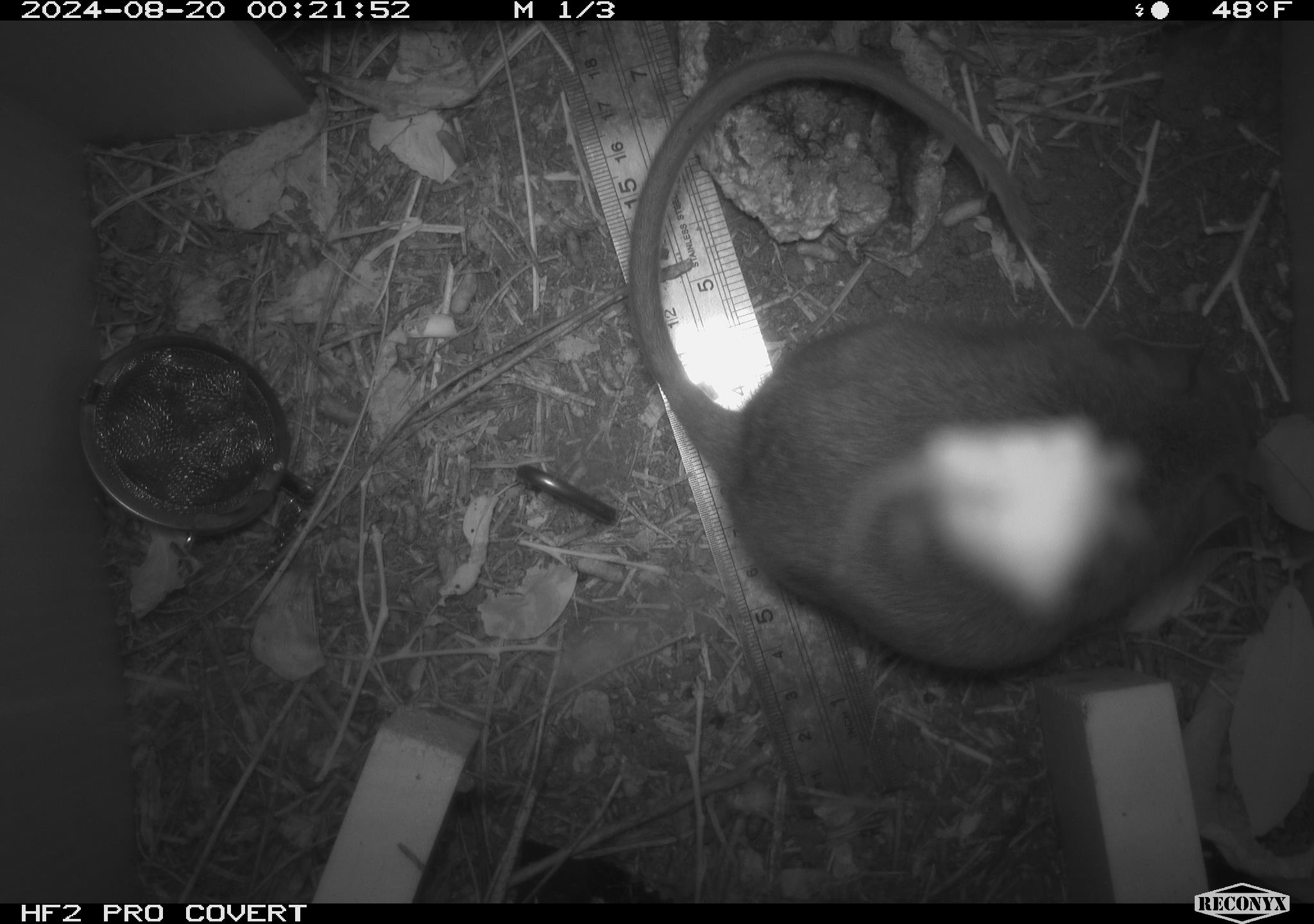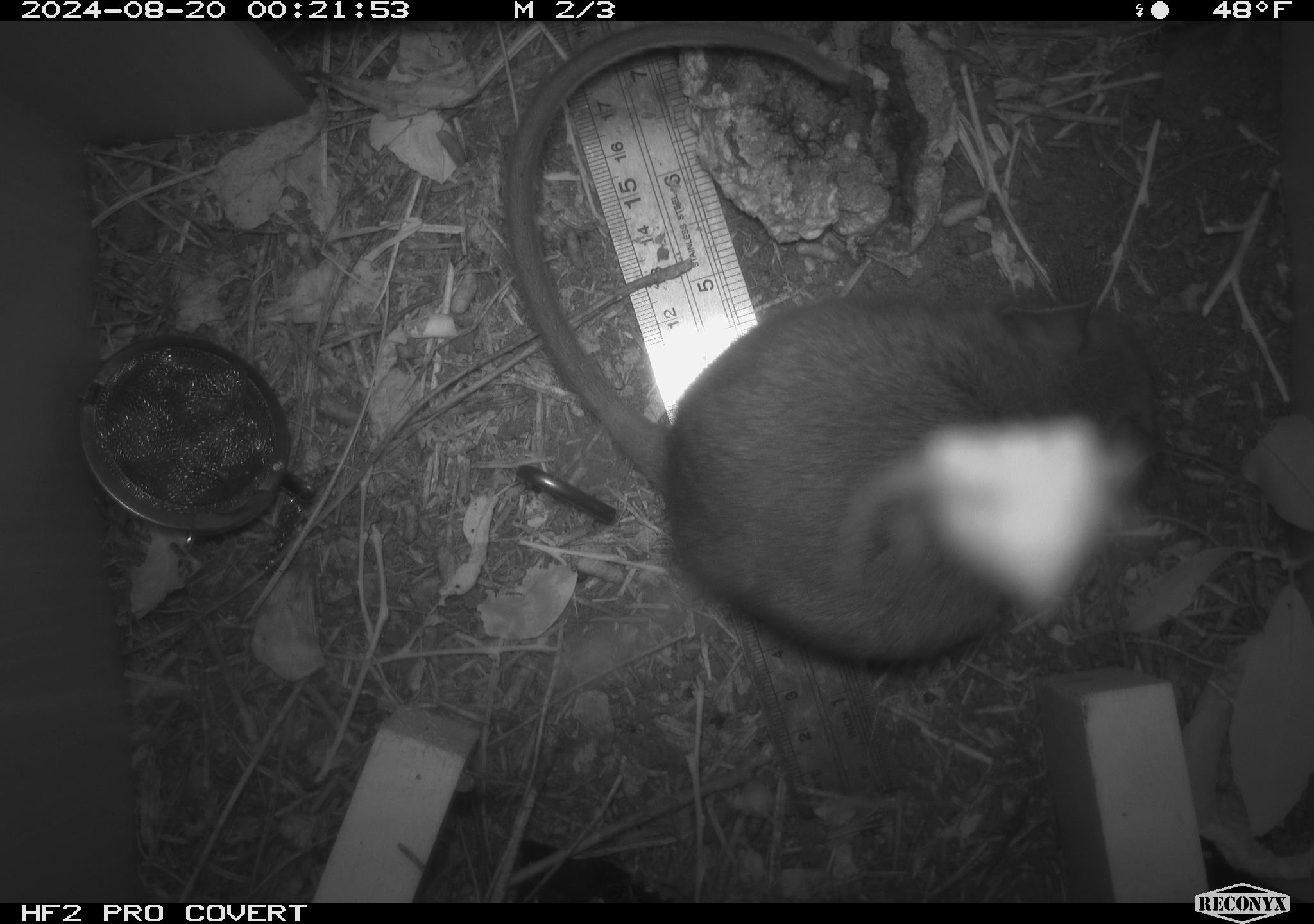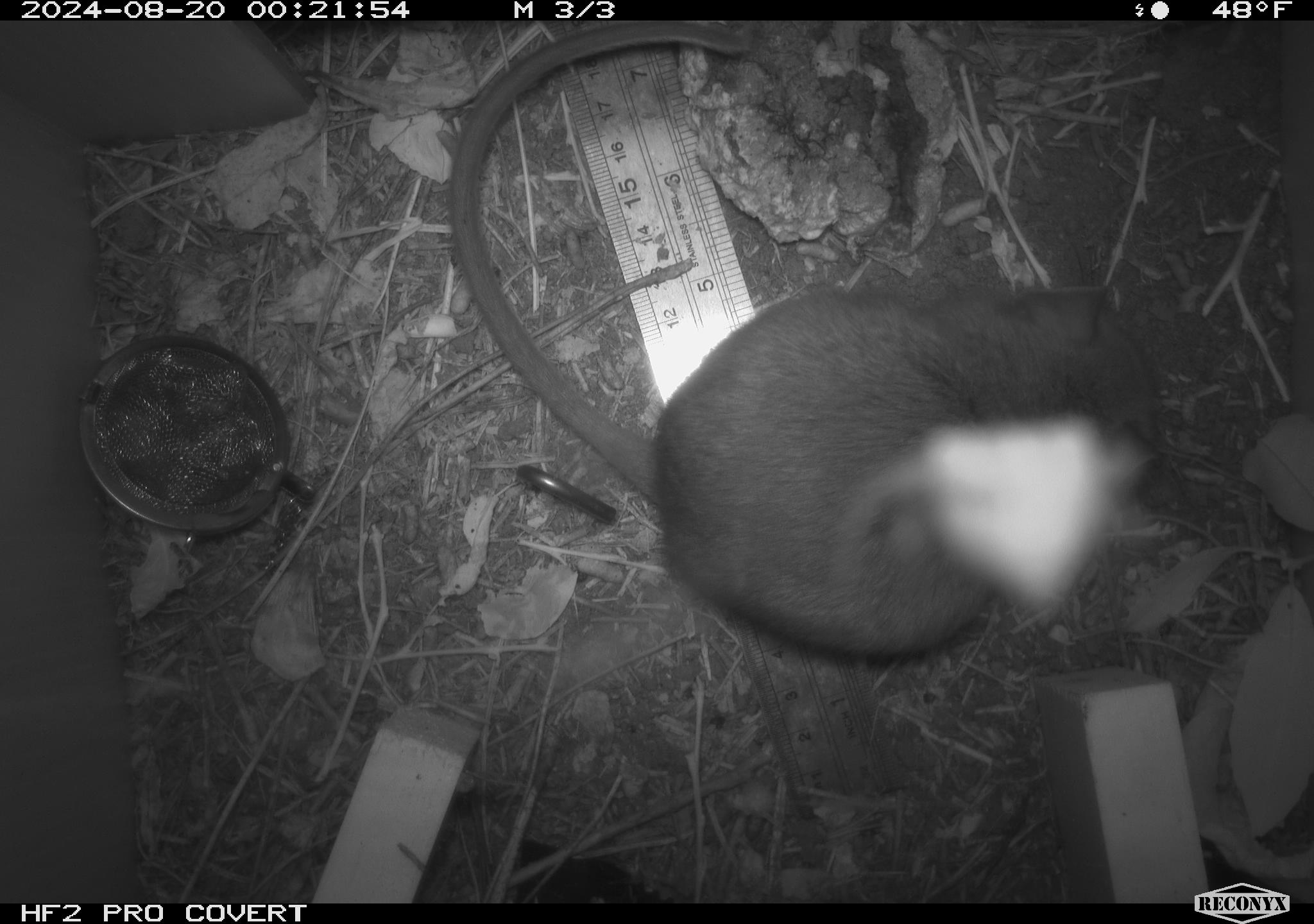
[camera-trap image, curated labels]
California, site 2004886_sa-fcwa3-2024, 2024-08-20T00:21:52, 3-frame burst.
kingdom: Animalia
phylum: Chordata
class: Mammalia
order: Rodentia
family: Cricetidae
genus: Neotoma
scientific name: Neotoma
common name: pack rat or woodrat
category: neotoma species